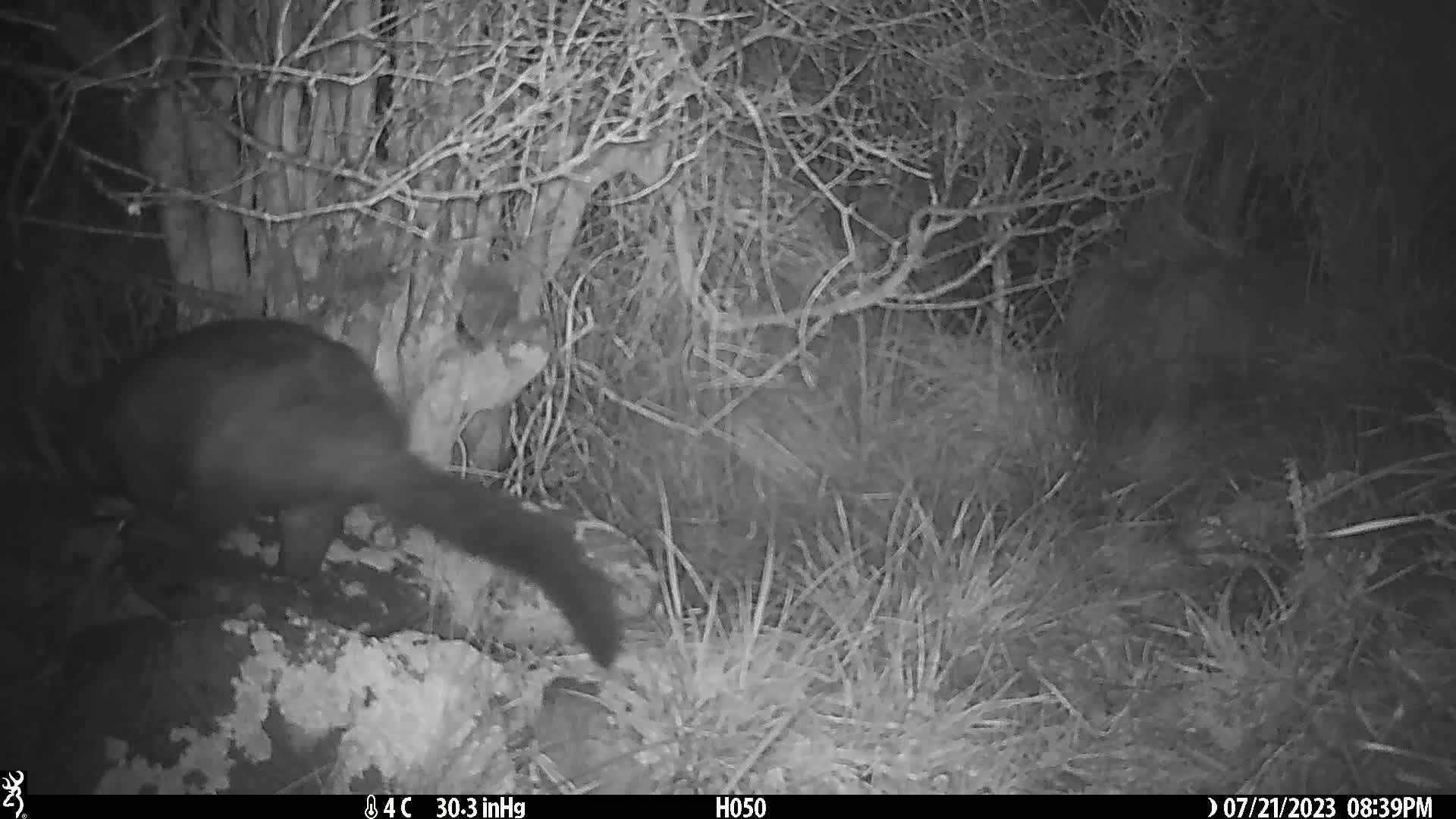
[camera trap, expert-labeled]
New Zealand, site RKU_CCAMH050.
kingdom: Animalia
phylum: Chordata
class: Mammalia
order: Diprotodontia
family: Phalangeridae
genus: Trichosurus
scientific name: Trichosurus vulpecula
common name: common brushtail possum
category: possum